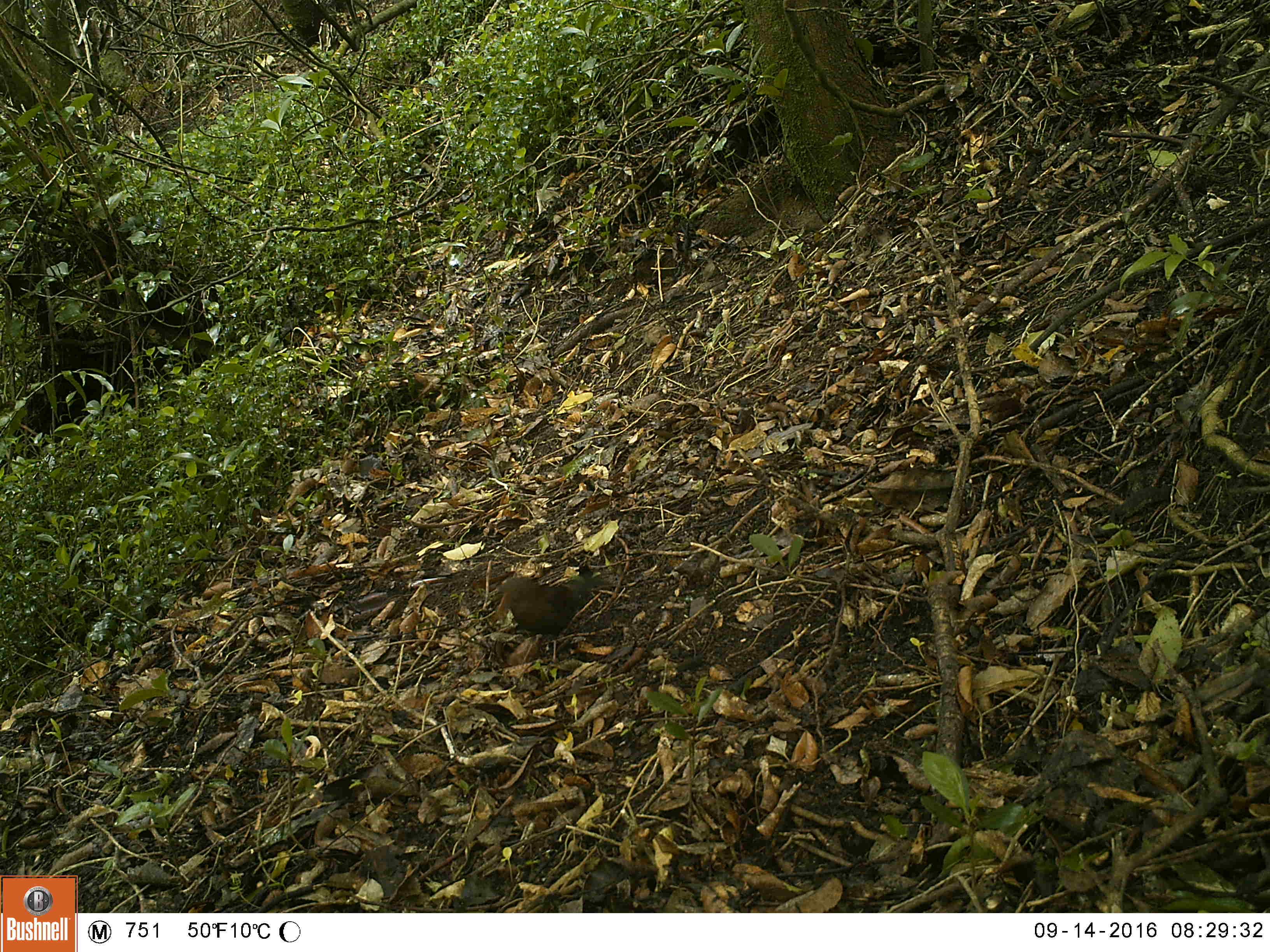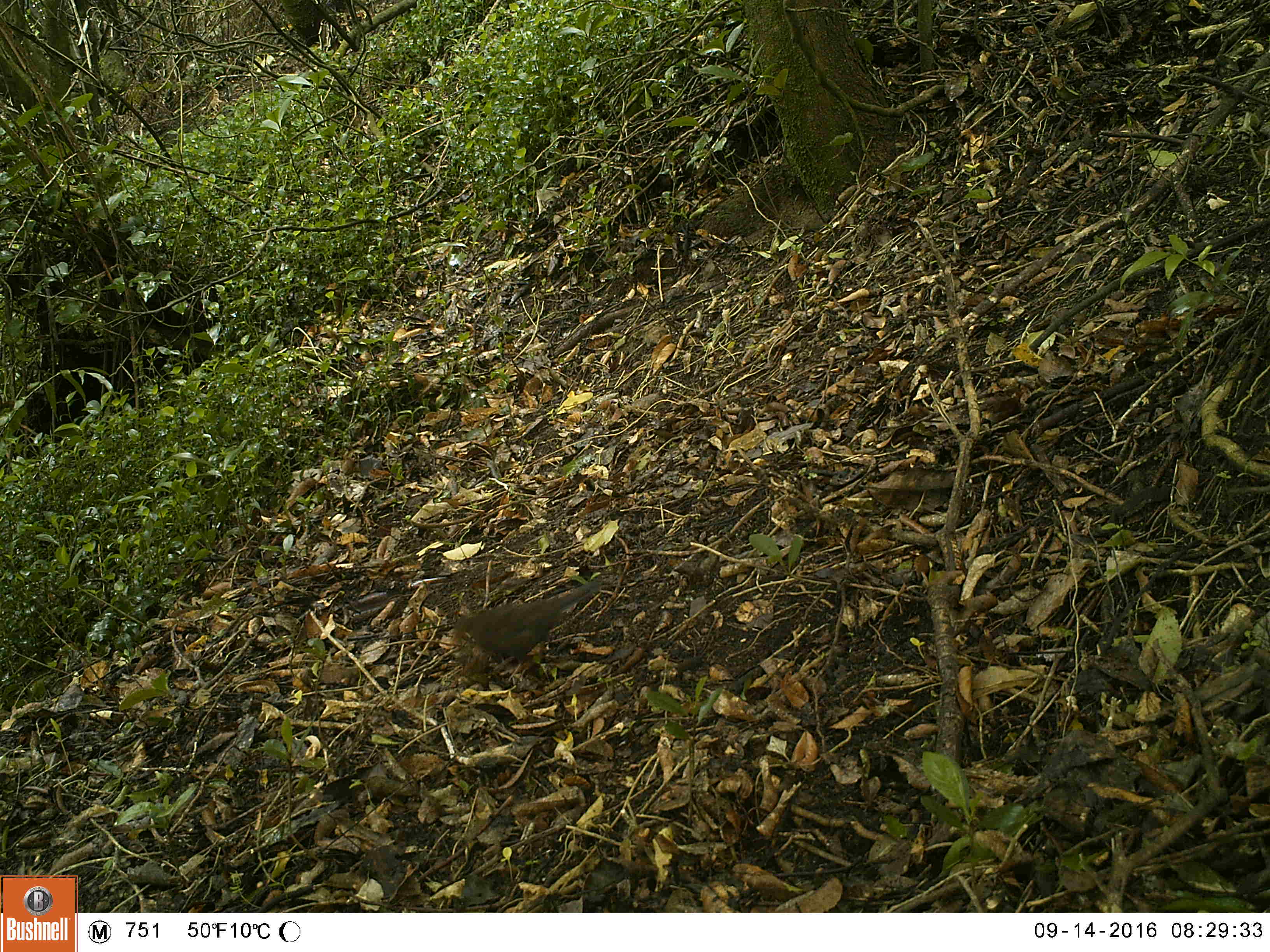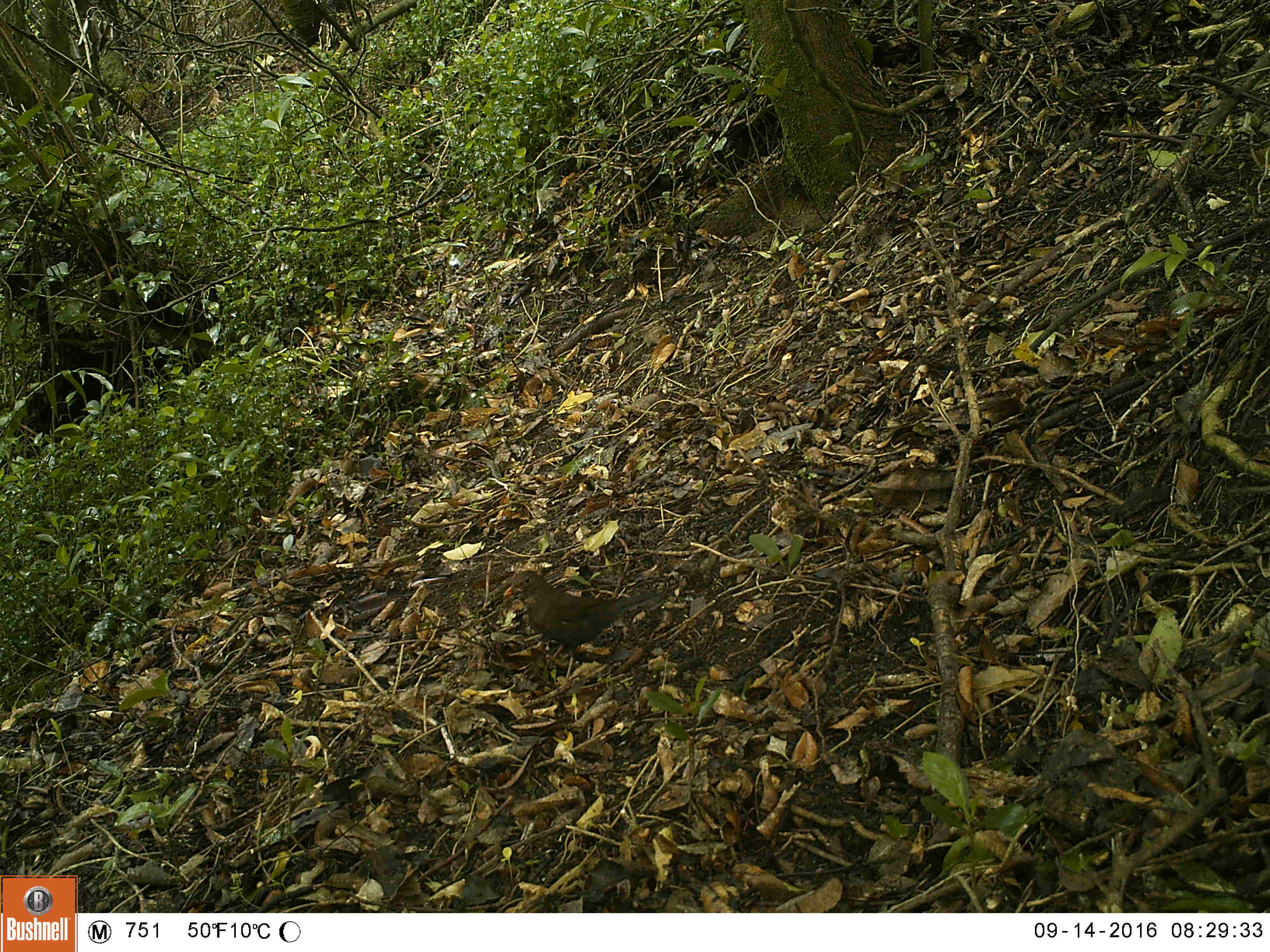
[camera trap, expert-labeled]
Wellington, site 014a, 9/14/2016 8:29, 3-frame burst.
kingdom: Animalia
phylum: Chordata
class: Aves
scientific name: Aves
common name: bird